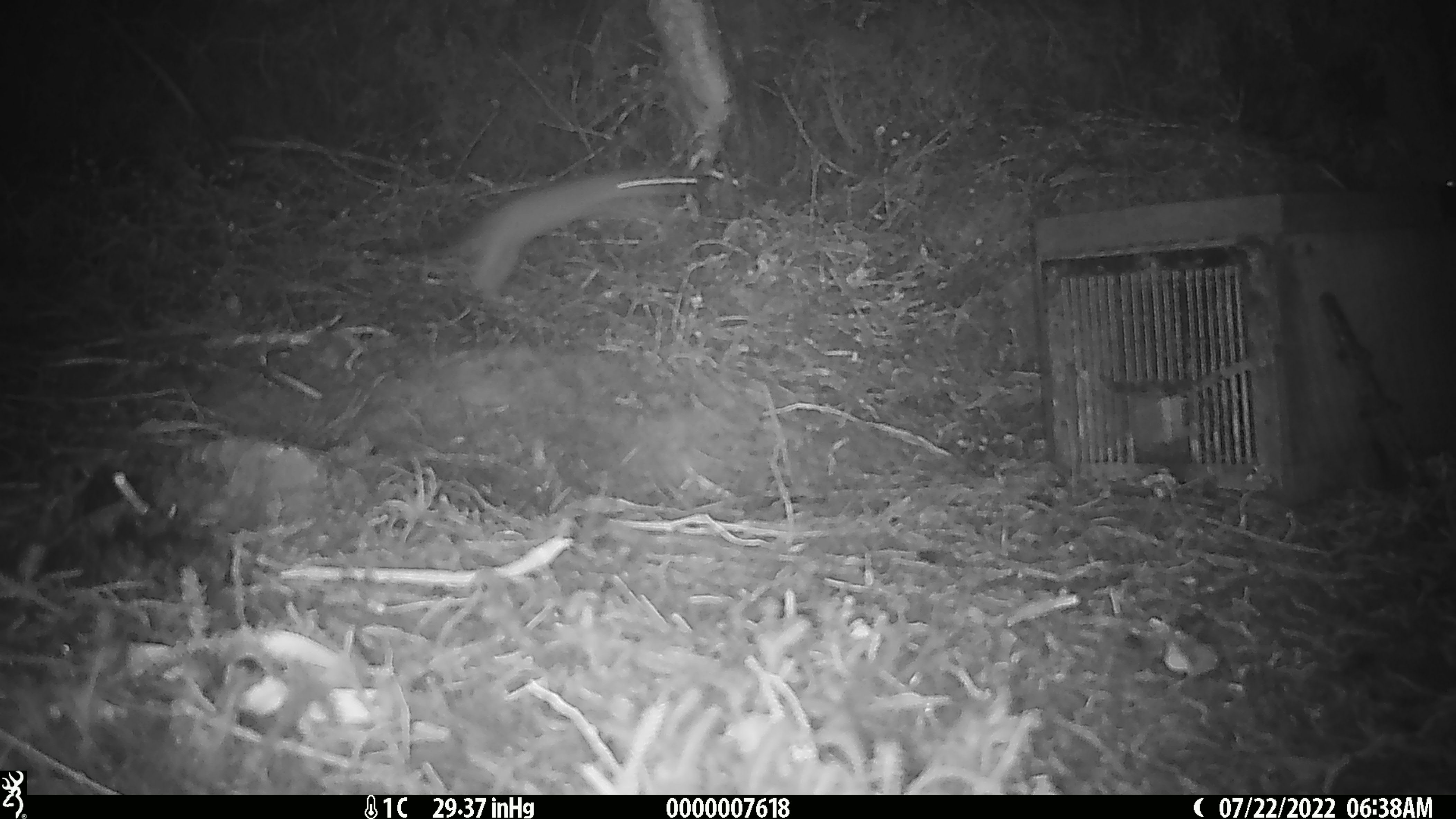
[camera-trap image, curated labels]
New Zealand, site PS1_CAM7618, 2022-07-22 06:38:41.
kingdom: Animalia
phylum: Chordata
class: Mammalia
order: Carnivora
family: Mustelidae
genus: Mustela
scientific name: Mustela erminea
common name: stoat